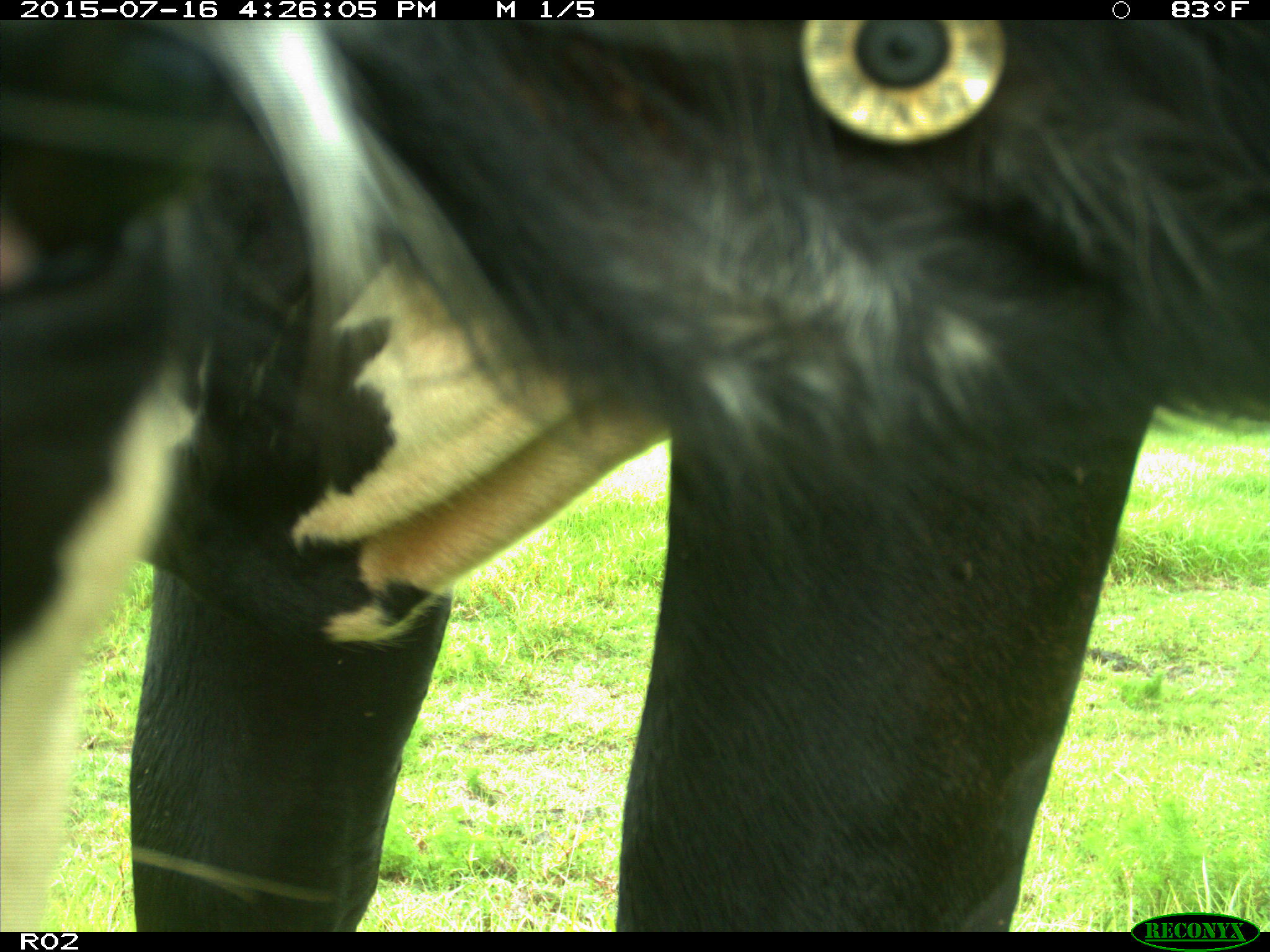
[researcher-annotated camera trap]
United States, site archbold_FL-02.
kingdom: Animalia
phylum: Chordata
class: Mammalia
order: Artiodactyla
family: Bovidae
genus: Bos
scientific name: Bos taurus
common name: domestic cow